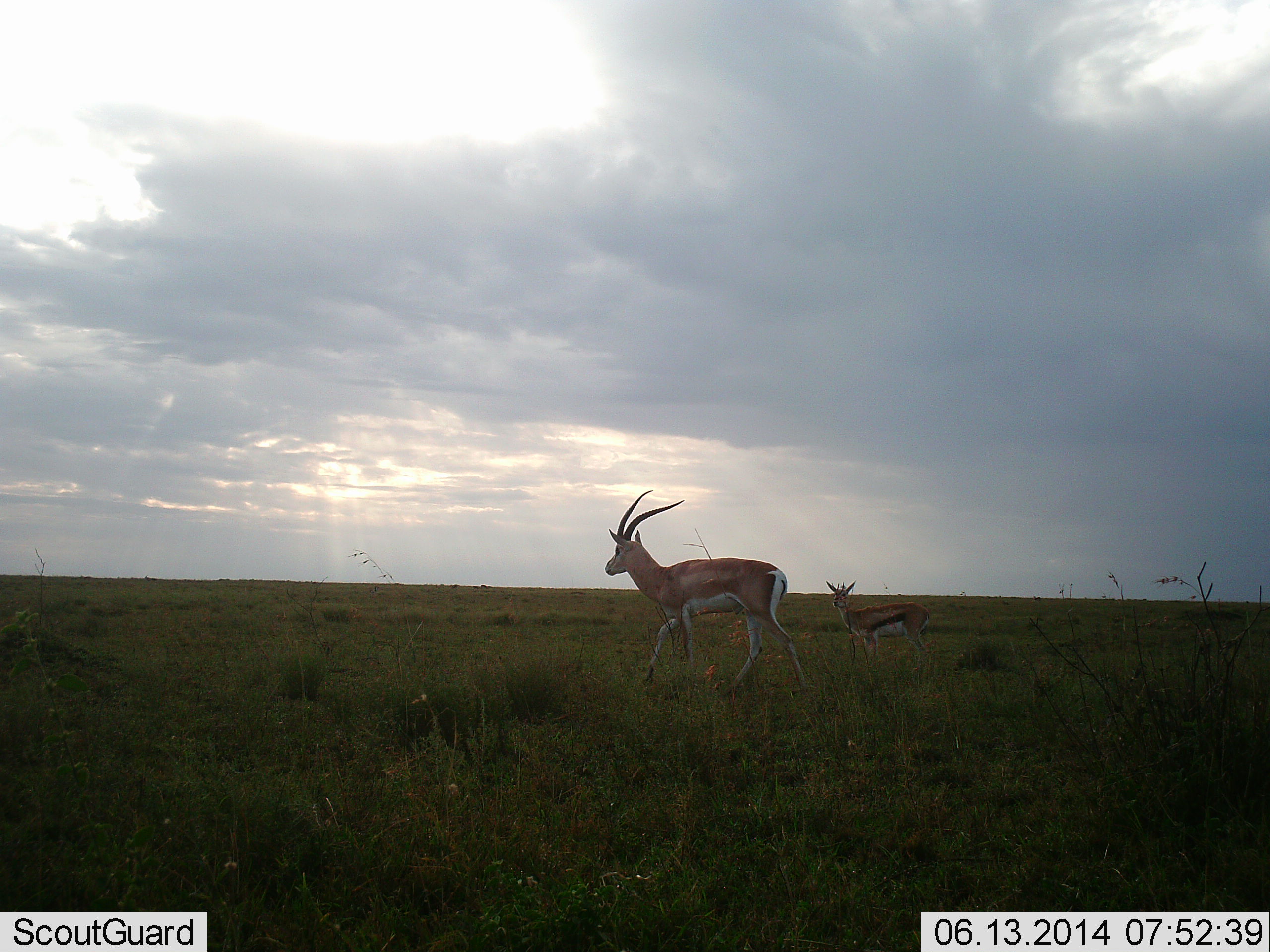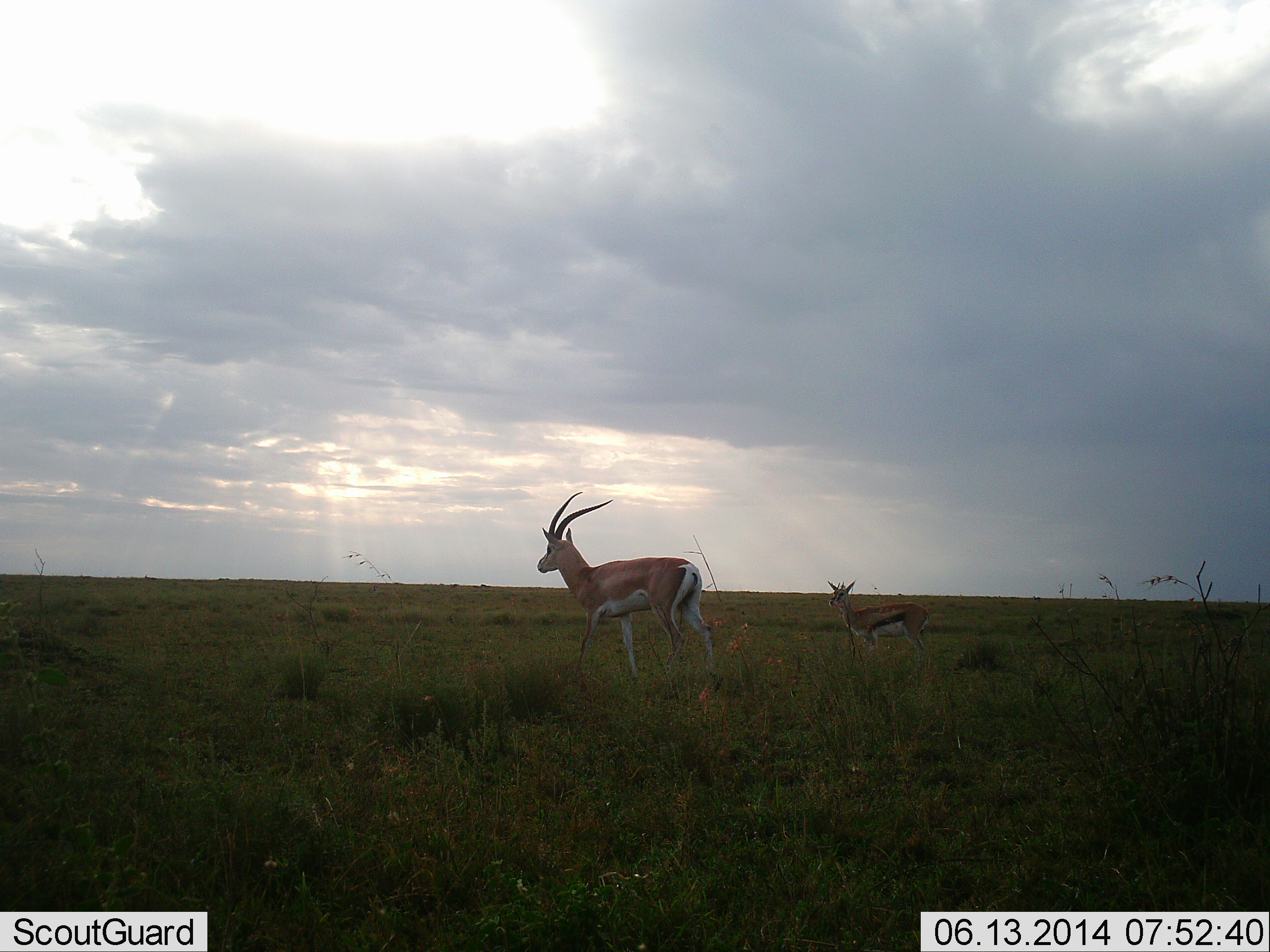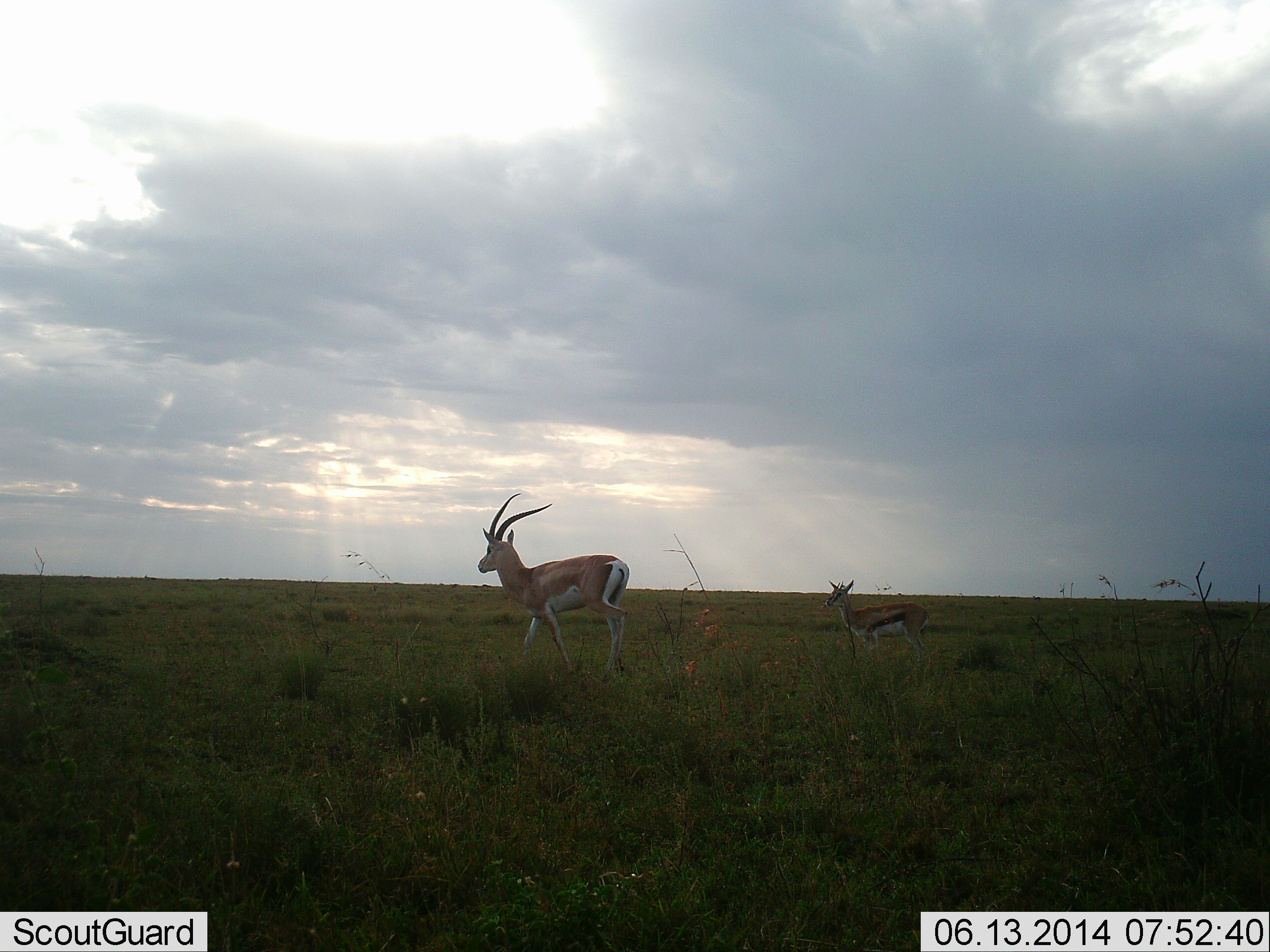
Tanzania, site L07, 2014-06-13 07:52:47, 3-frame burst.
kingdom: Animalia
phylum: Chordata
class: Mammalia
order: Artiodactyla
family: Bovidae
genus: Nanger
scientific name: Nanger granti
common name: grant's gazelle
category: gazellegrants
Gazellegrants (grant's gazelle) (Nanger granti), count 1. Behavior (volunteer vote fractions): standing 25%, resting 0%, moving 75%, interacting 0%. Young present (vote fraction): 17%. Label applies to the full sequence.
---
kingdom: Animalia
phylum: Chordata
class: Mammalia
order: Artiodactyla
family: Bovidae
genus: Eudorcas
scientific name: Eudorcas thomsonii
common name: thomson's gazelle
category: gazellethomsons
Gazellethomsons (thomson's gazelle) (Eudorcas thomsonii), count 1. Behavior (volunteer vote fractions): standing 92%, resting 0%, moving 8%, interacting 0%. Young present (vote fraction): 0%. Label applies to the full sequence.